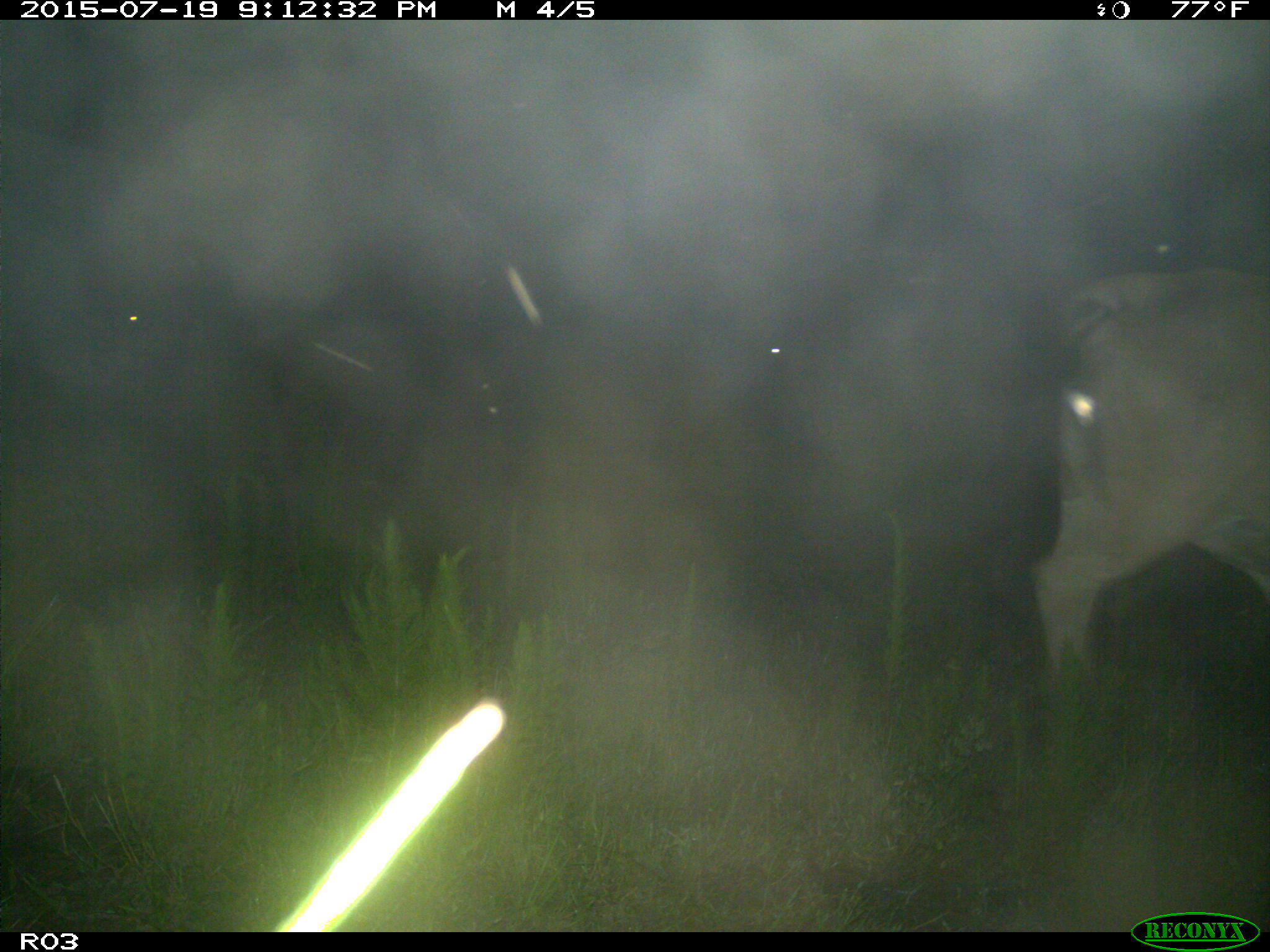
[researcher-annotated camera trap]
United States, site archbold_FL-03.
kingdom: Animalia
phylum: Chordata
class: Mammalia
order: Artiodactyla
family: Bovidae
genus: Bos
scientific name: Bos taurus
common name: domestic cow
Bos taurus (domestic cow).